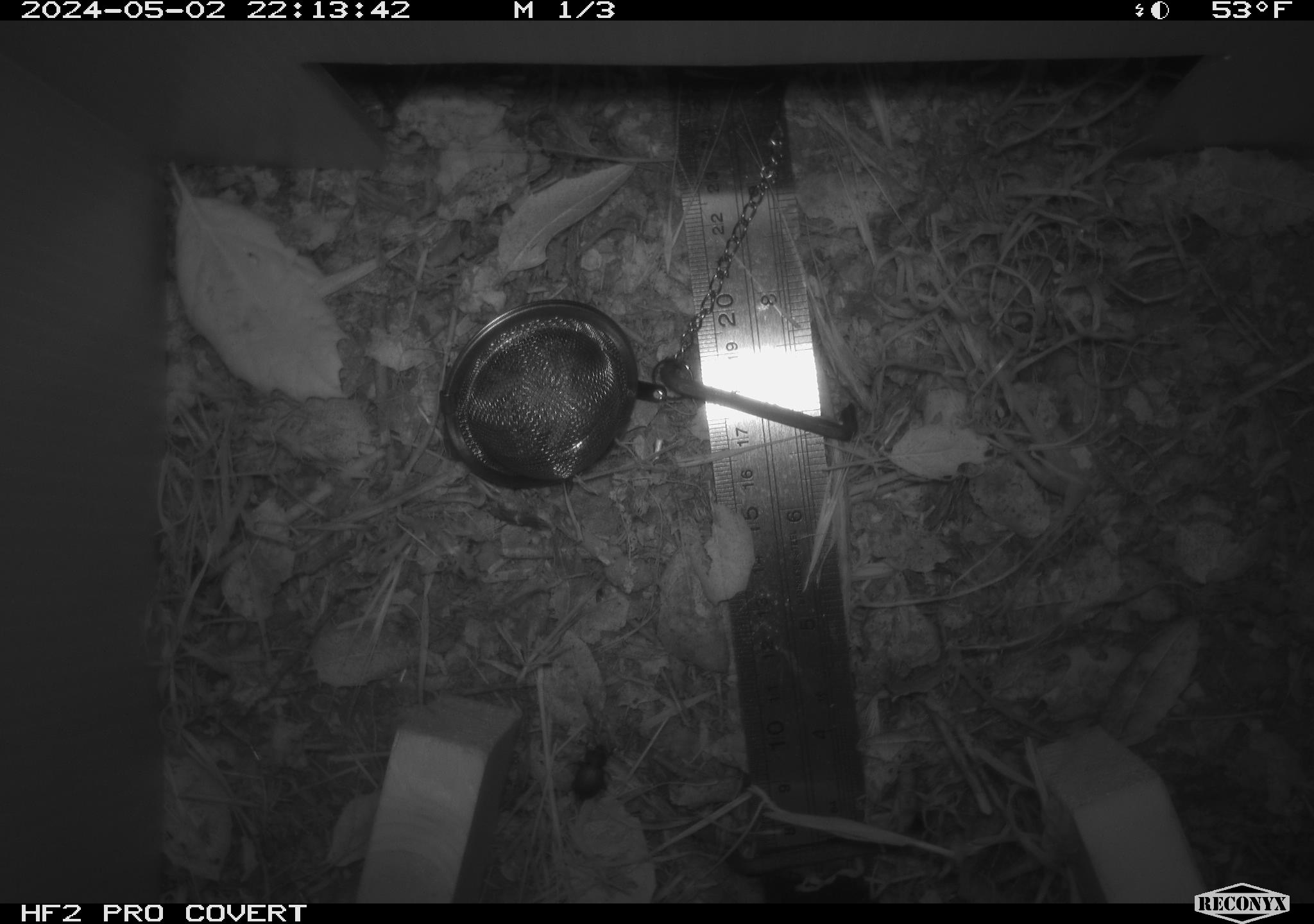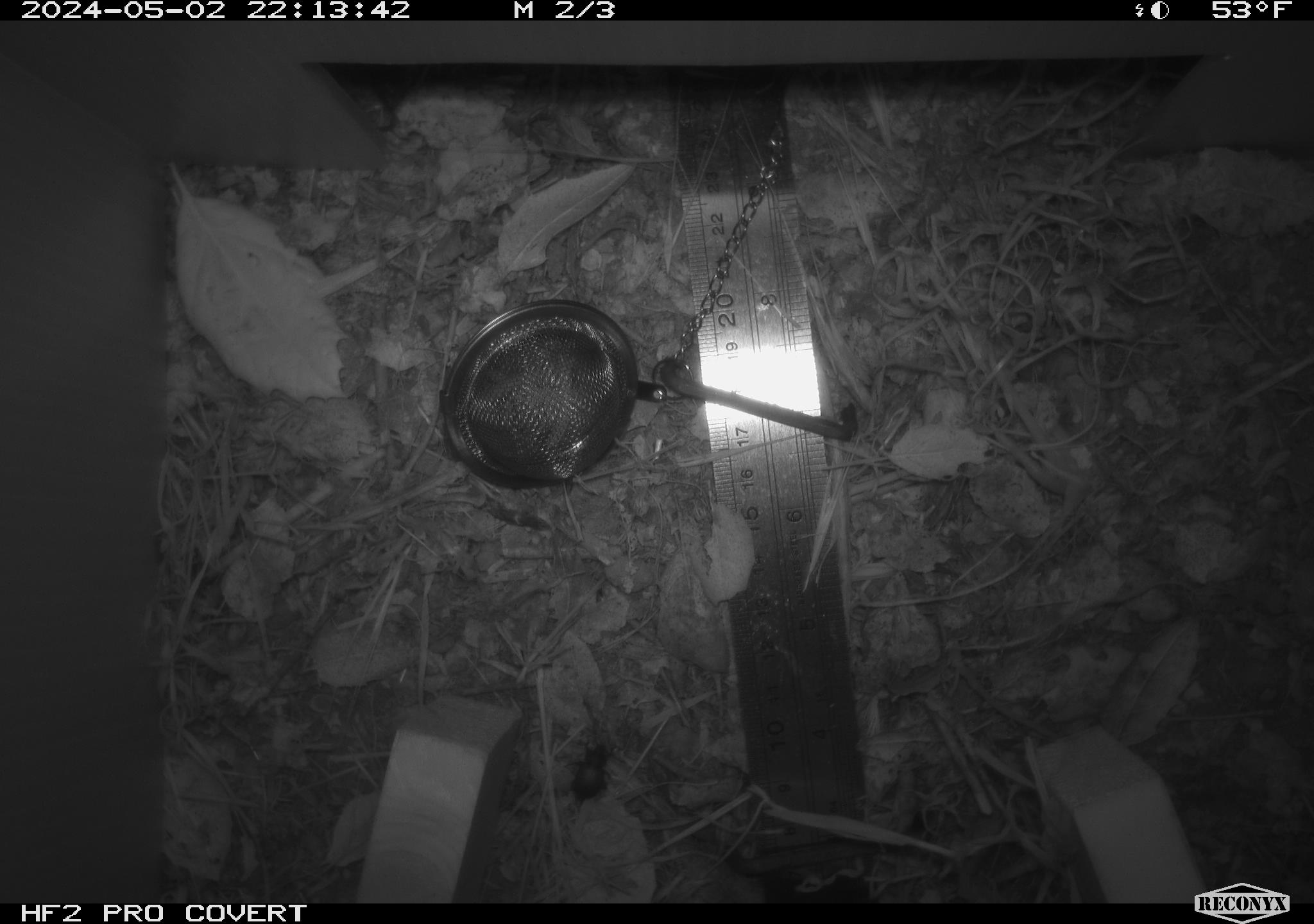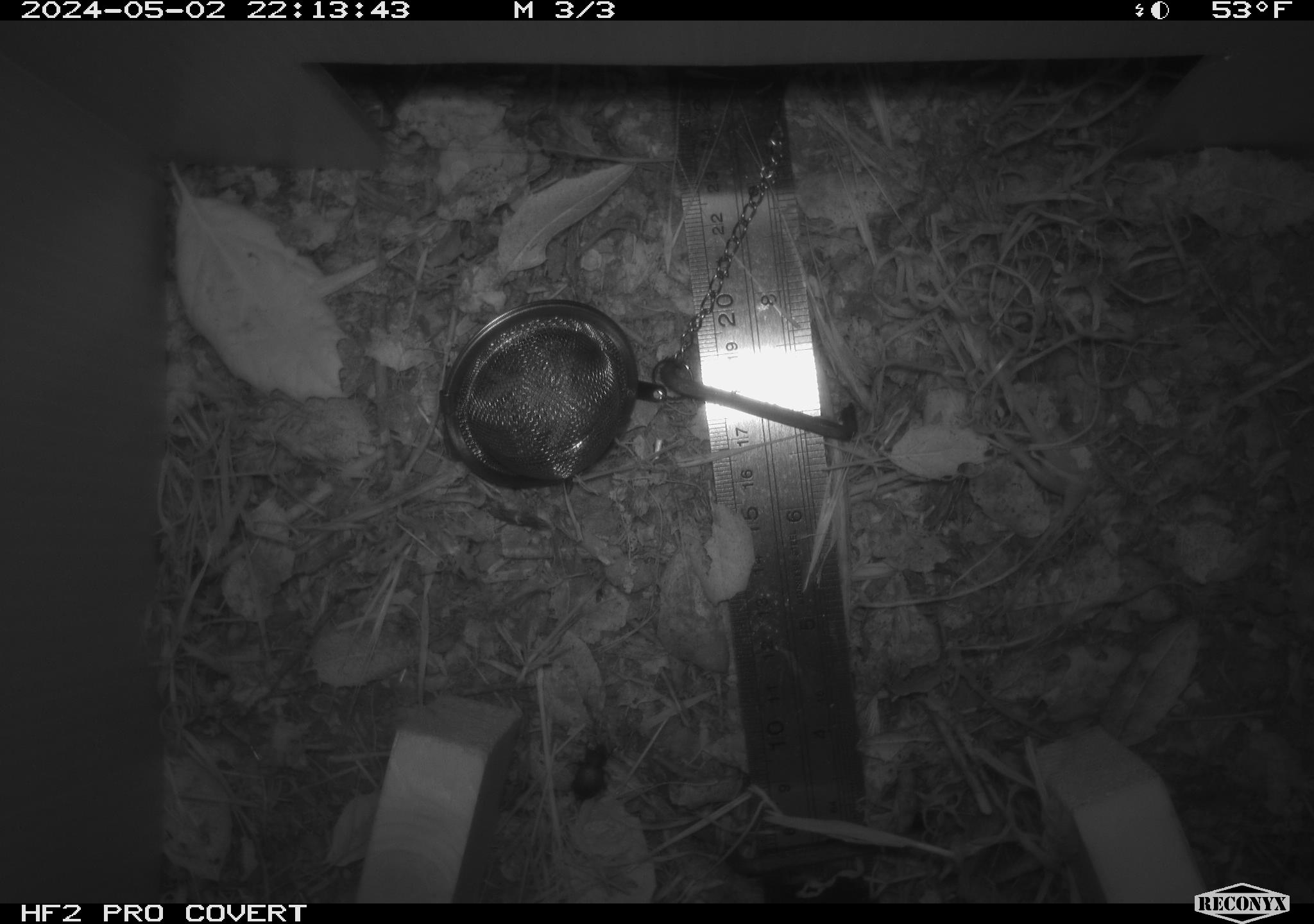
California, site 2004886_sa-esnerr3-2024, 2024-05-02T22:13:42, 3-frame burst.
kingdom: Animalia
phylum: Arthropoda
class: Insecta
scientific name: Insecta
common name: insect